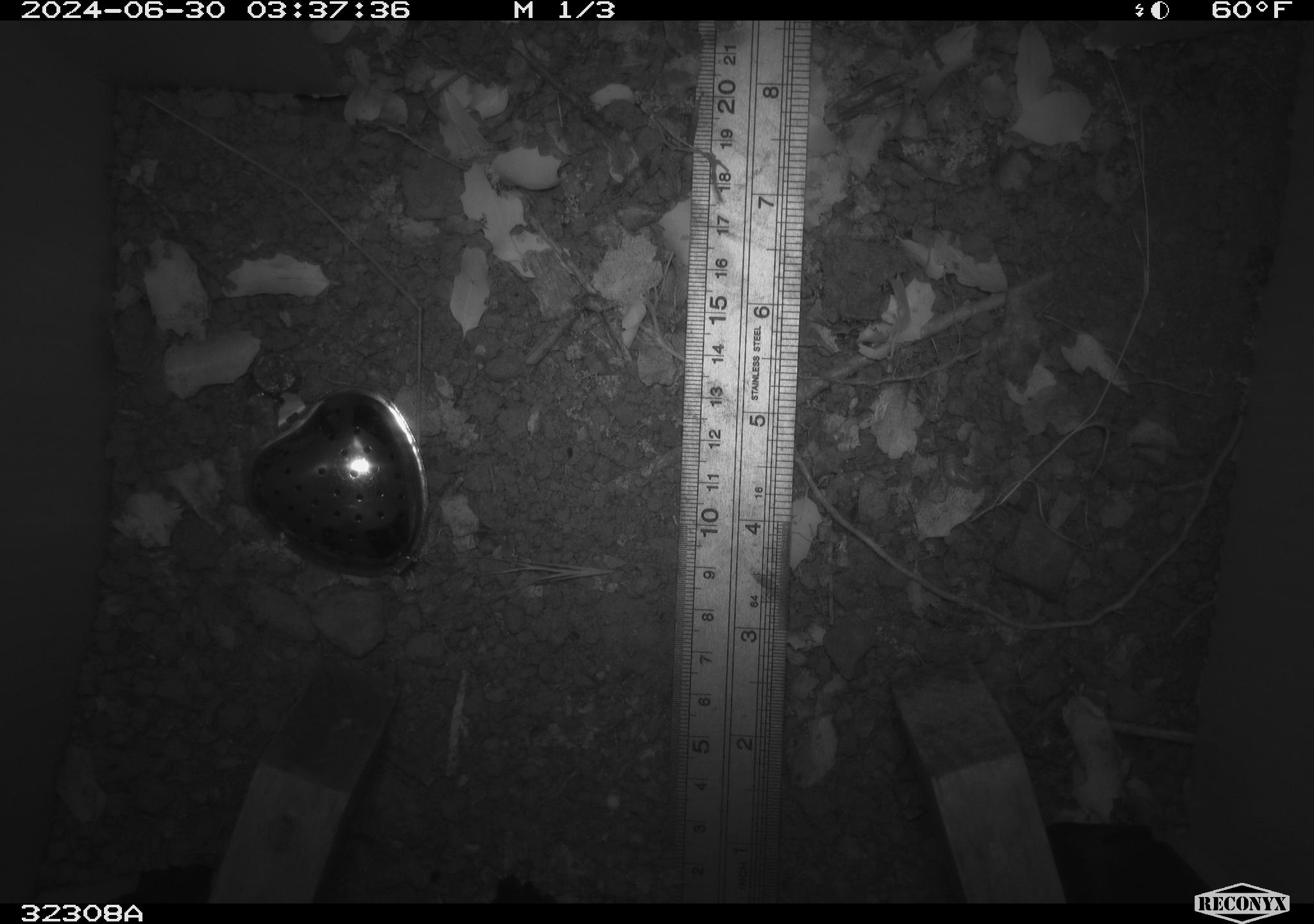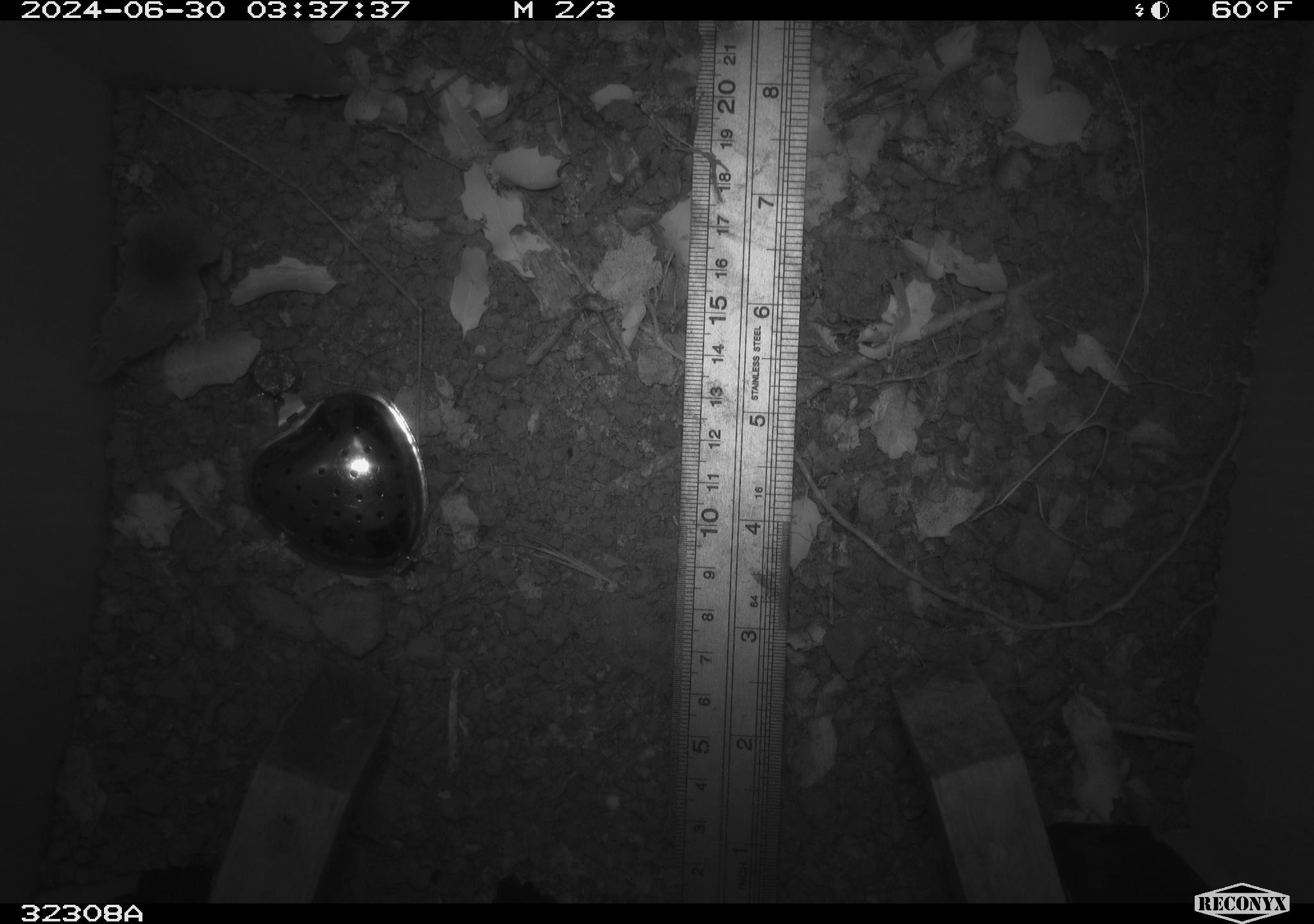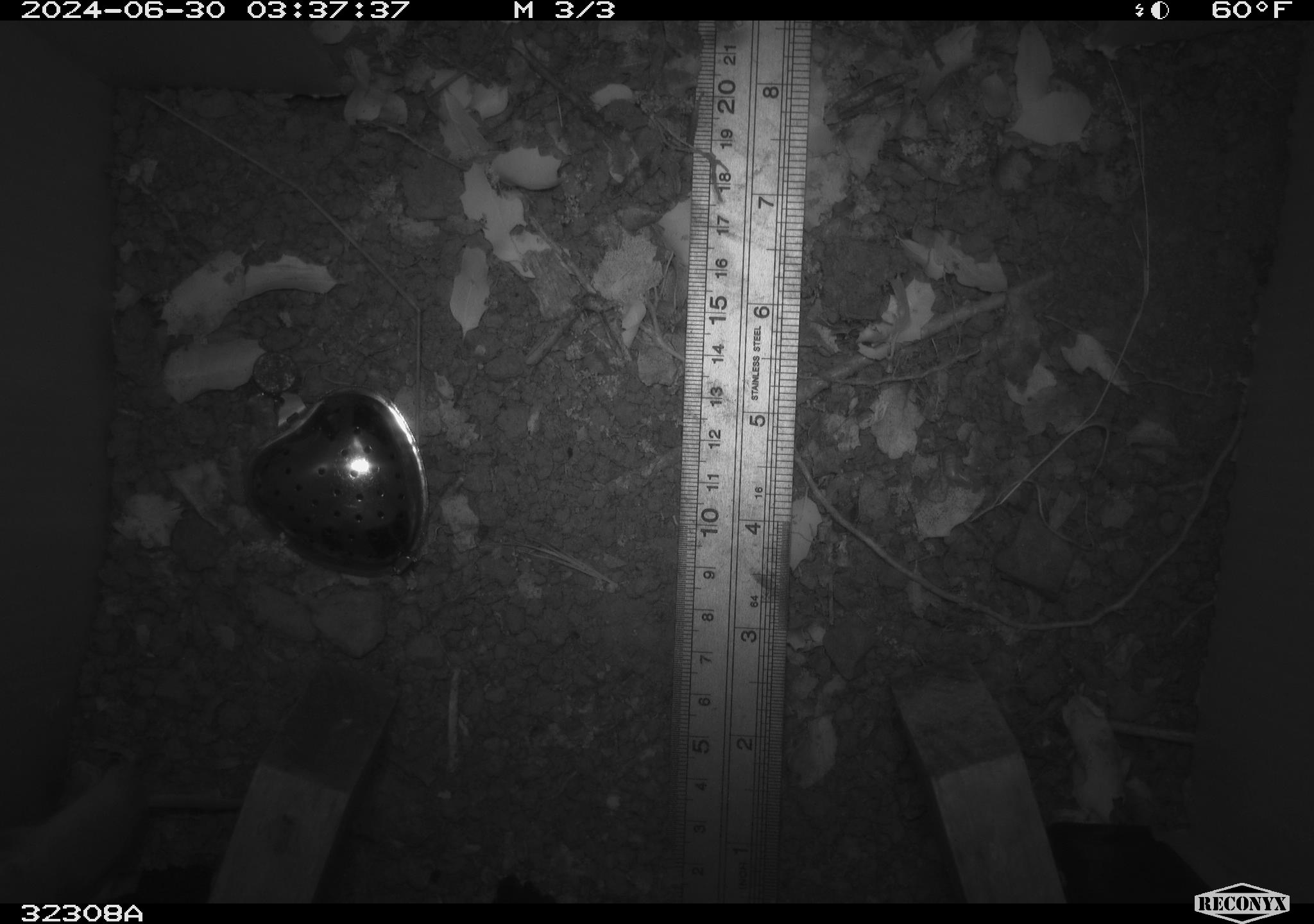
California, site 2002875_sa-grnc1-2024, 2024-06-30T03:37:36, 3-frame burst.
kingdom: Animalia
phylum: Chordata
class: Mammalia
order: Rodentia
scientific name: Rodentia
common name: rodent